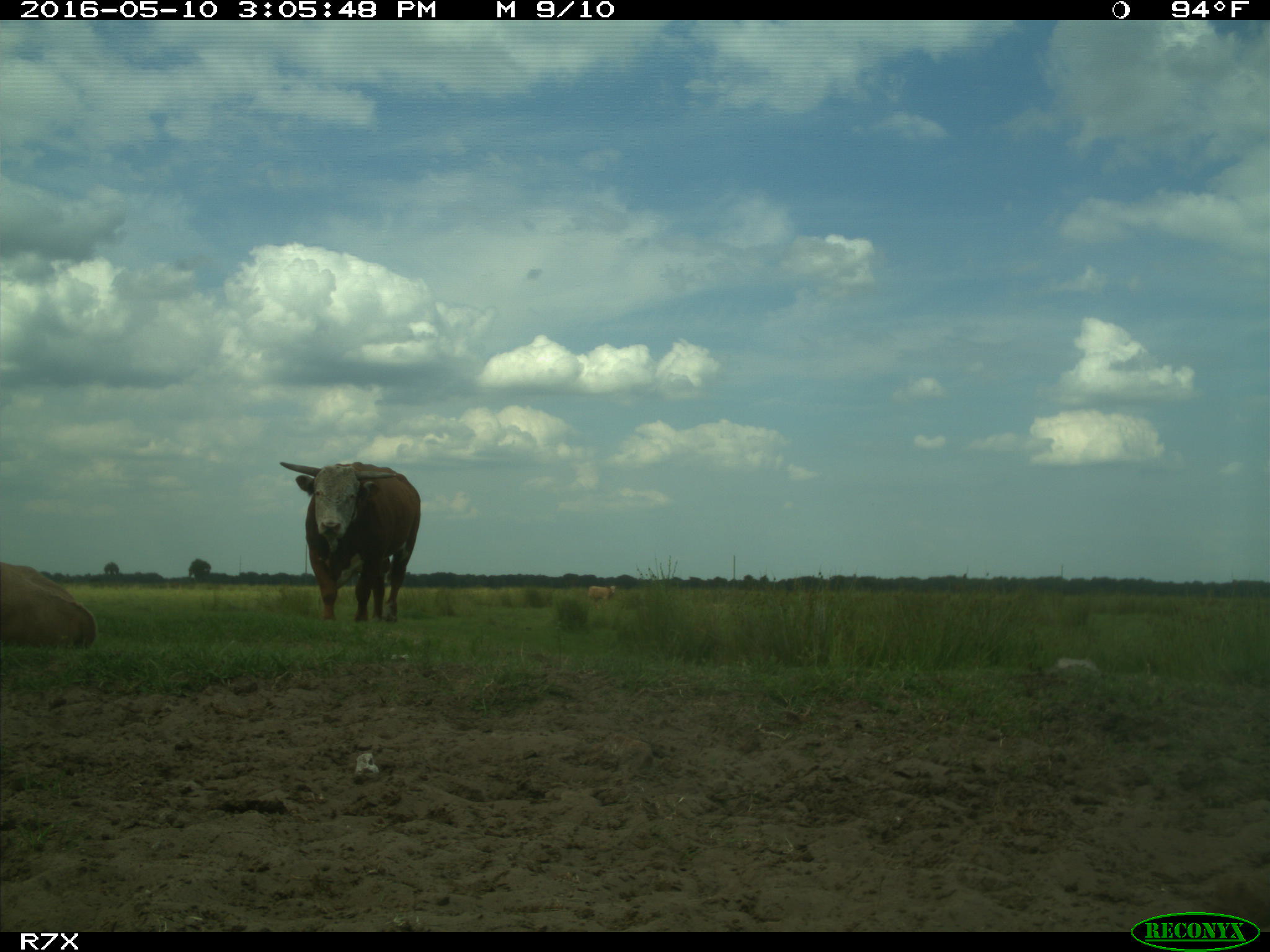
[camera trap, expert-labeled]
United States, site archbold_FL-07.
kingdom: Animalia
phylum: Chordata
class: Mammalia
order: Artiodactyla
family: Bovidae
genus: Bos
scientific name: Bos taurus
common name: domestic cow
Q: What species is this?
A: Bos taurus (domestic cow).